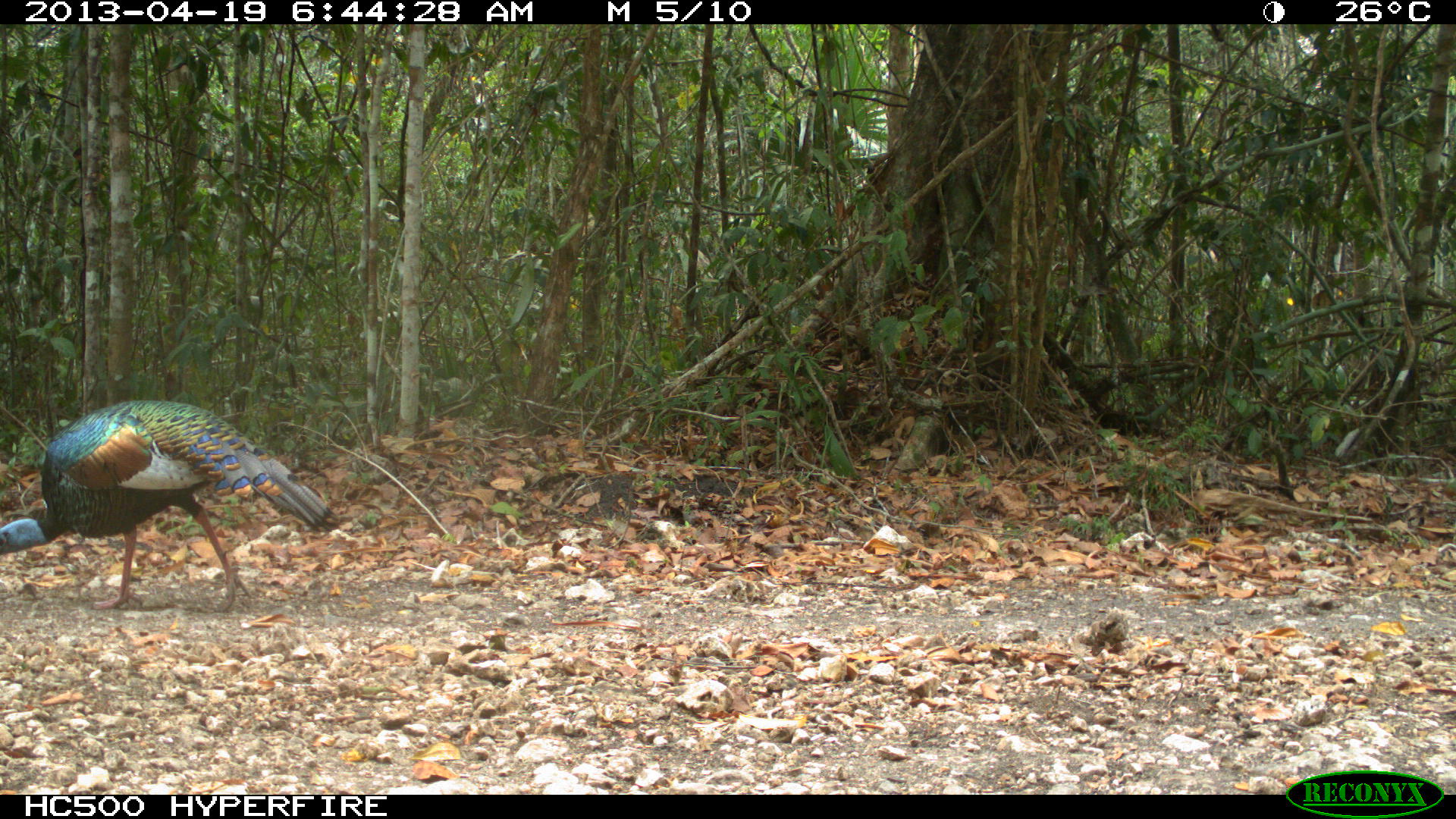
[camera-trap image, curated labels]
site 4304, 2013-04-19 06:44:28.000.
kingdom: Animalia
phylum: Chordata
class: Aves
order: Galliformes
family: Phasianidae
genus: Meleagris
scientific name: Meleagris ocellata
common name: ocellated turkey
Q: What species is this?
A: Meleagris ocellata (ocellated turkey).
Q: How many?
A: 1.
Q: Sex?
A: Male.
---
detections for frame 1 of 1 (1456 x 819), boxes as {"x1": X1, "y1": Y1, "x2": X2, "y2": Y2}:
meleagris ocellata: {"x1": 0, "y1": 396, "x2": 338, "y2": 612}